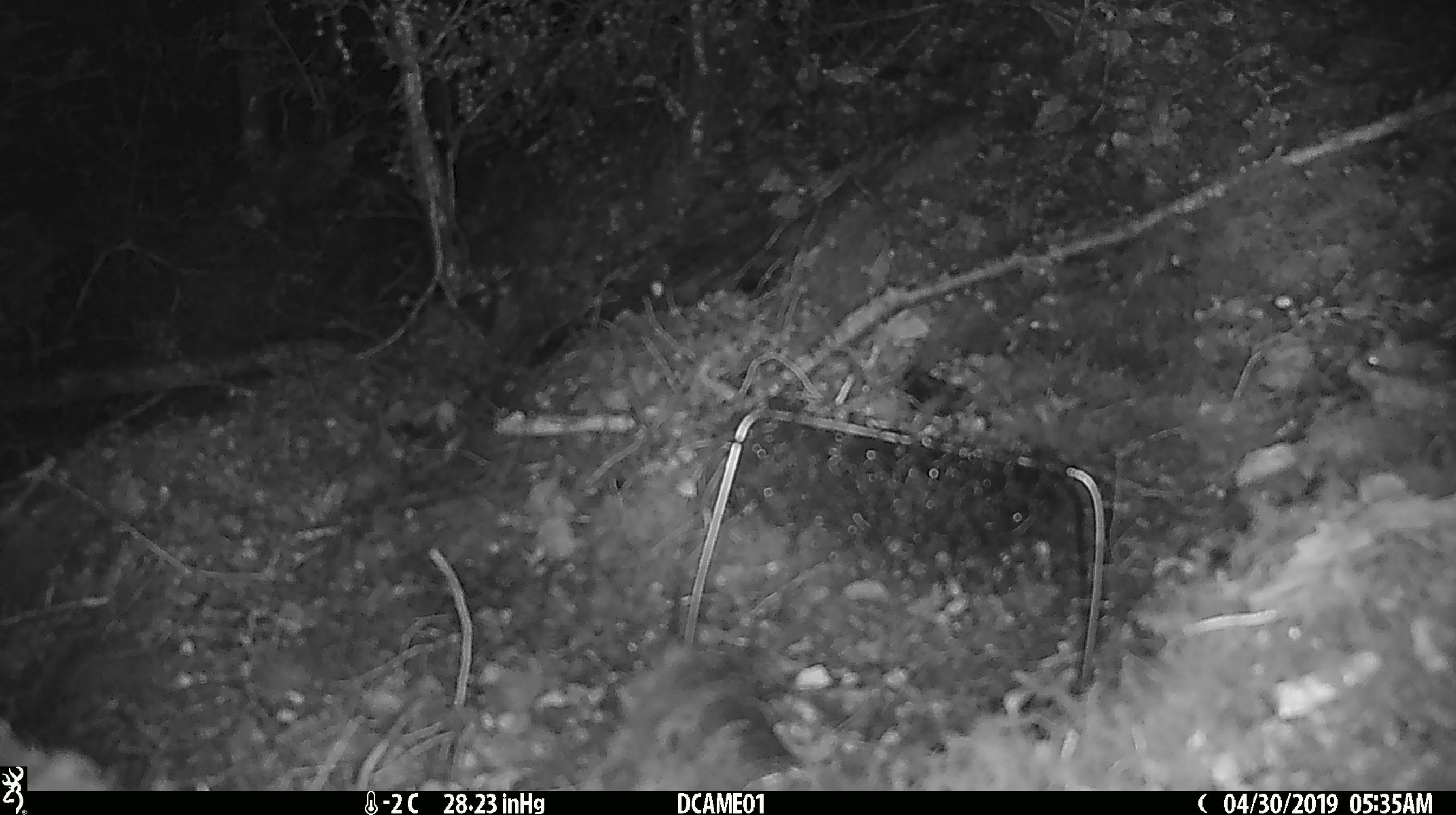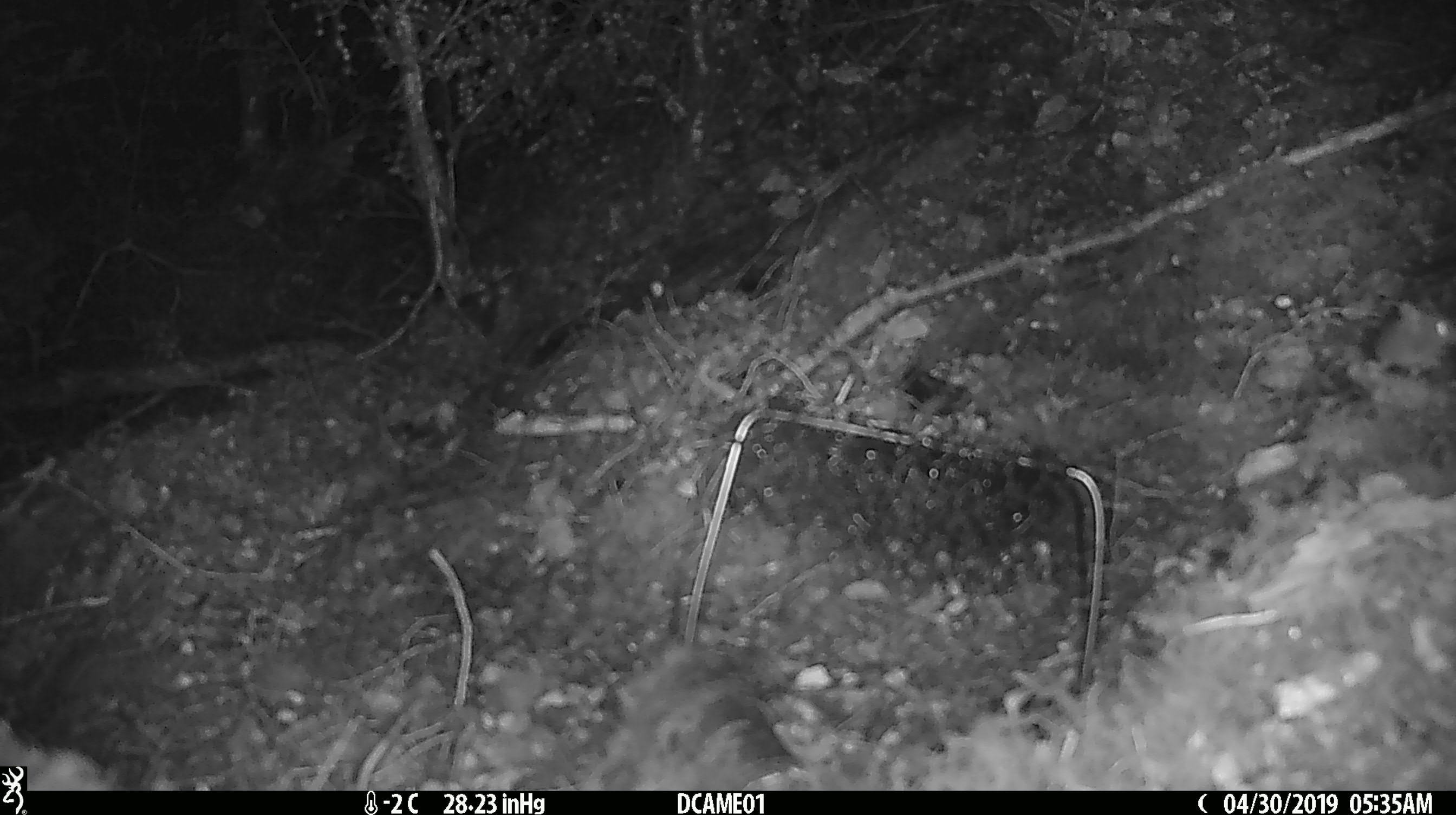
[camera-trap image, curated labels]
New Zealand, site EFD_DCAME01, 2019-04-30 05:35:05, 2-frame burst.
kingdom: Animalia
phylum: Chordata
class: Mammalia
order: Rodentia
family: Muridae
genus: Mus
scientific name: Mus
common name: mouse